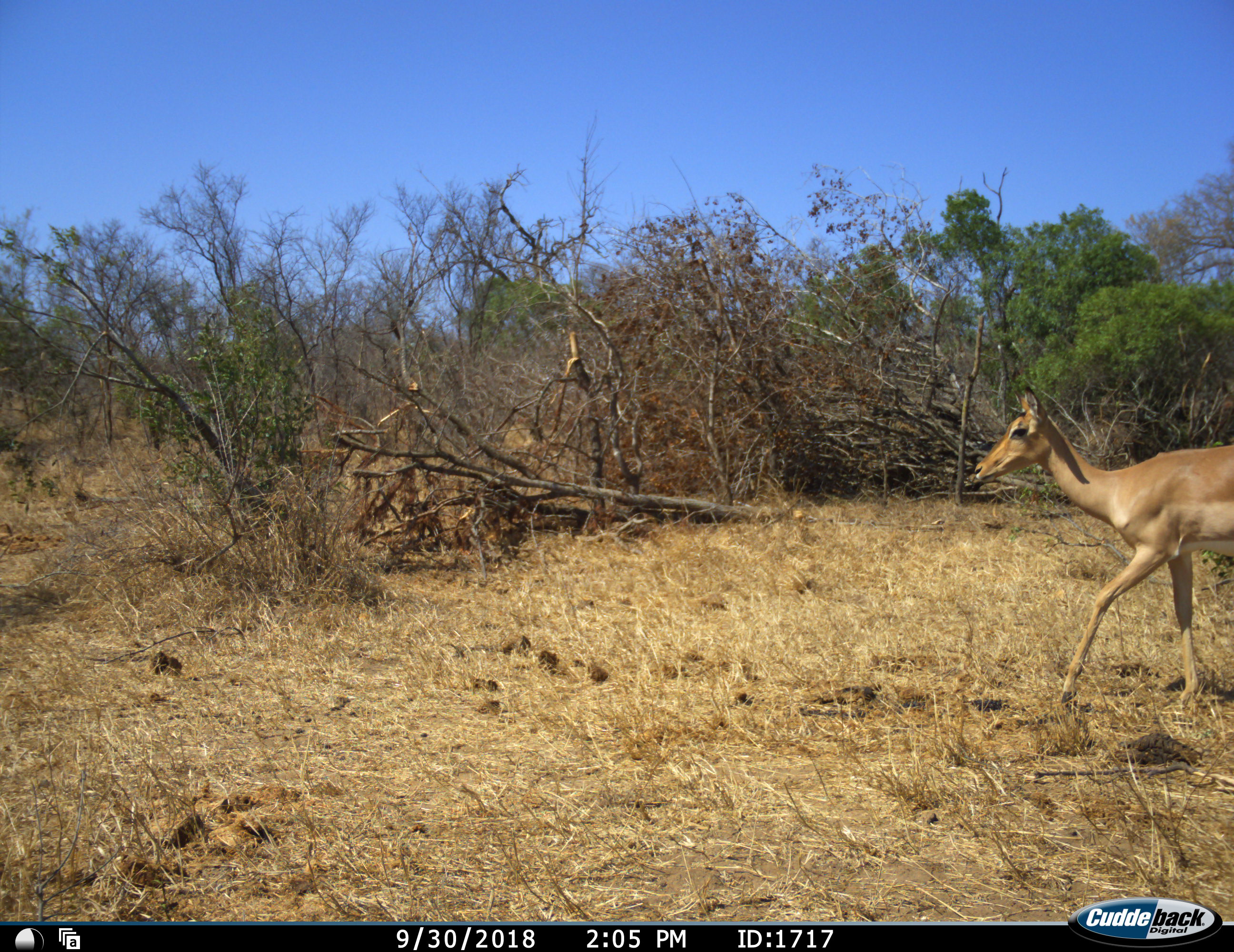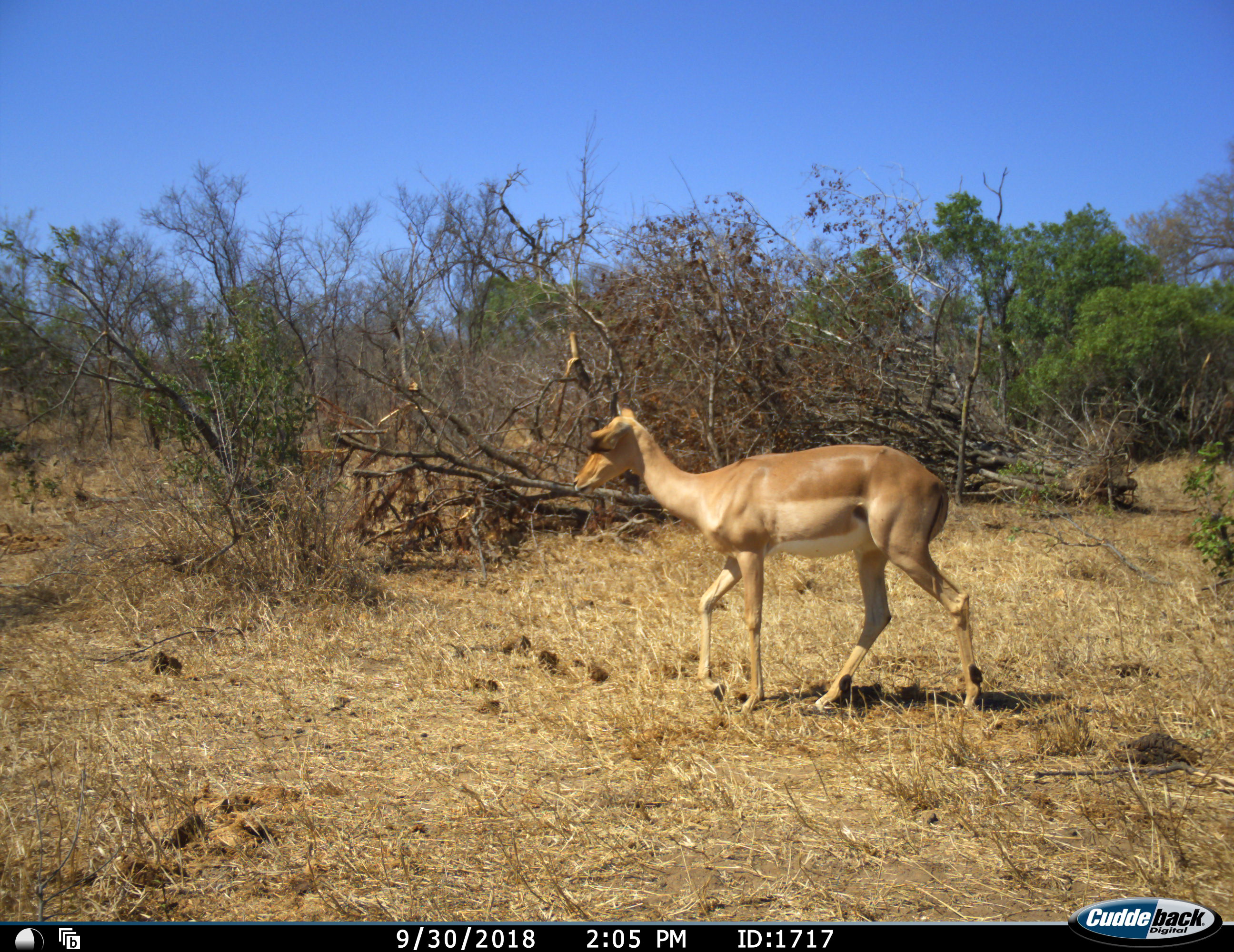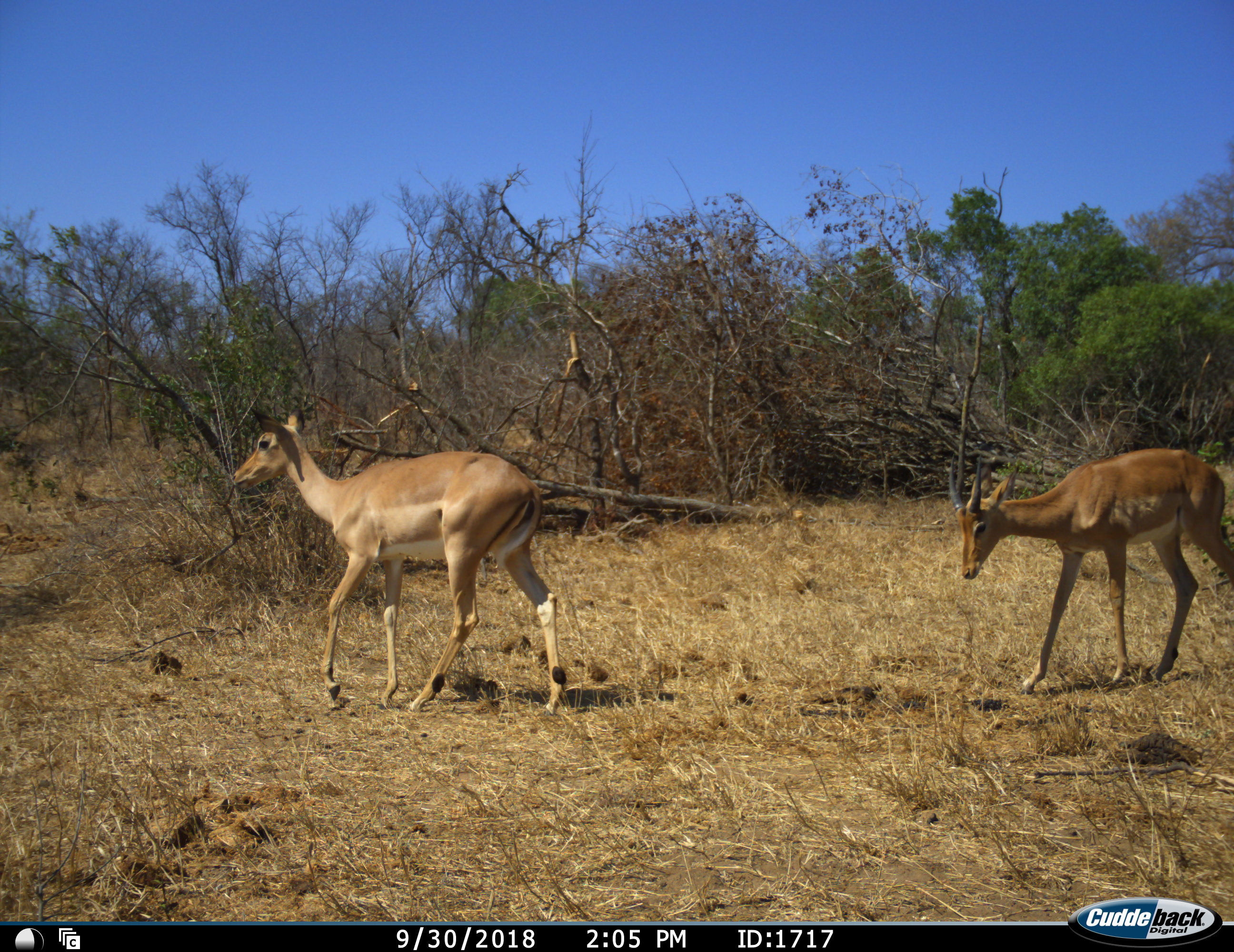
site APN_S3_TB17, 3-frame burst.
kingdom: Animalia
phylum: Chordata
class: Mammalia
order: Artiodactyla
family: Bovidae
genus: Aepyceros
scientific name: Aepyceros melampus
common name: impala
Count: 2.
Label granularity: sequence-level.